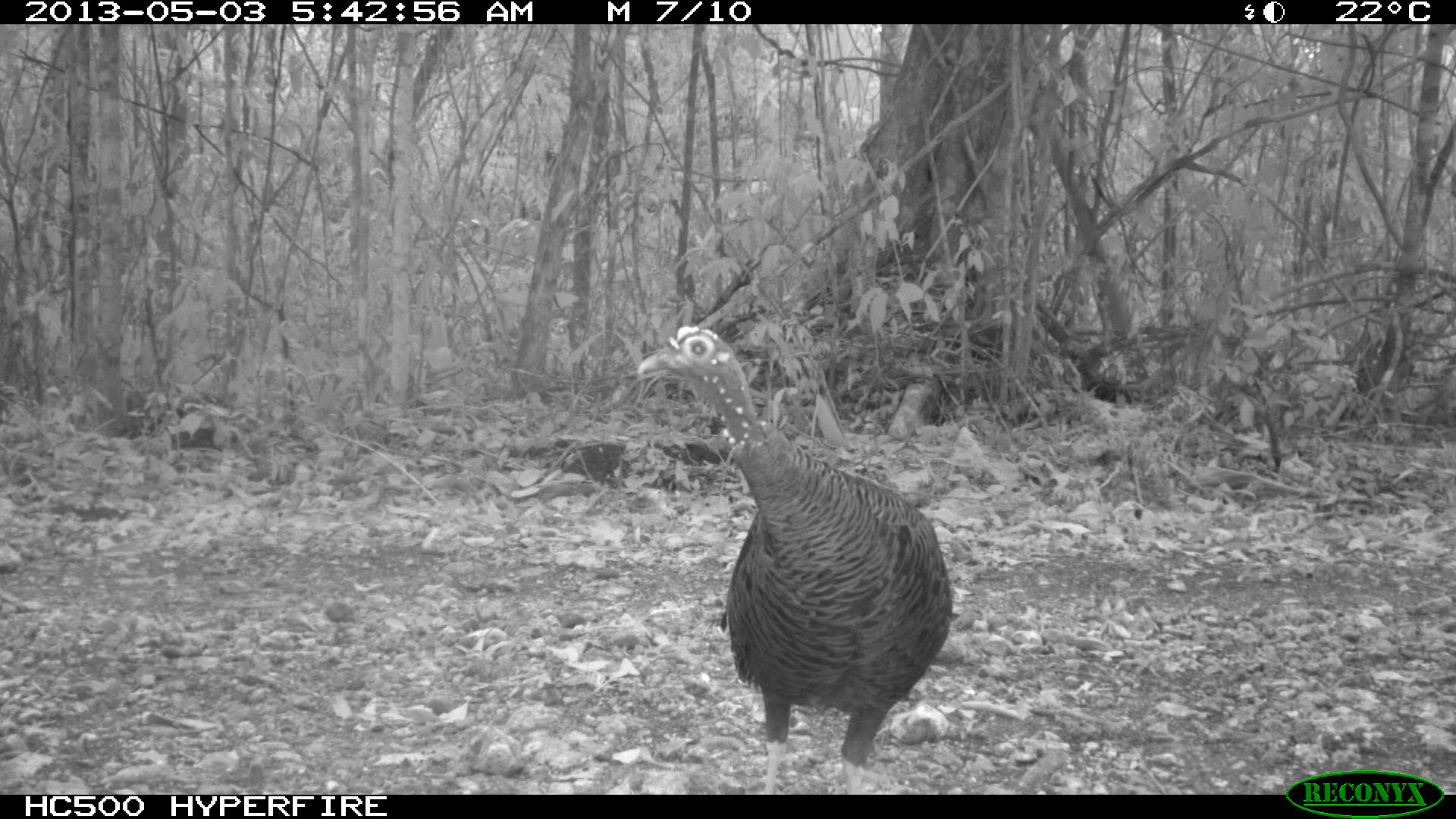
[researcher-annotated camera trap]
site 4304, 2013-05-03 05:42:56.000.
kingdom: Animalia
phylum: Chordata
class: Aves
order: Galliformes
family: Phasianidae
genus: Meleagris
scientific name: Meleagris ocellata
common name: ocellated turkey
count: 1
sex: female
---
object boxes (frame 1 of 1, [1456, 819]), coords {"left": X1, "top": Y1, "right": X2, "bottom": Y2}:
meleagris ocellata: {"left": 634, "top": 324, "right": 954, "bottom": 793}